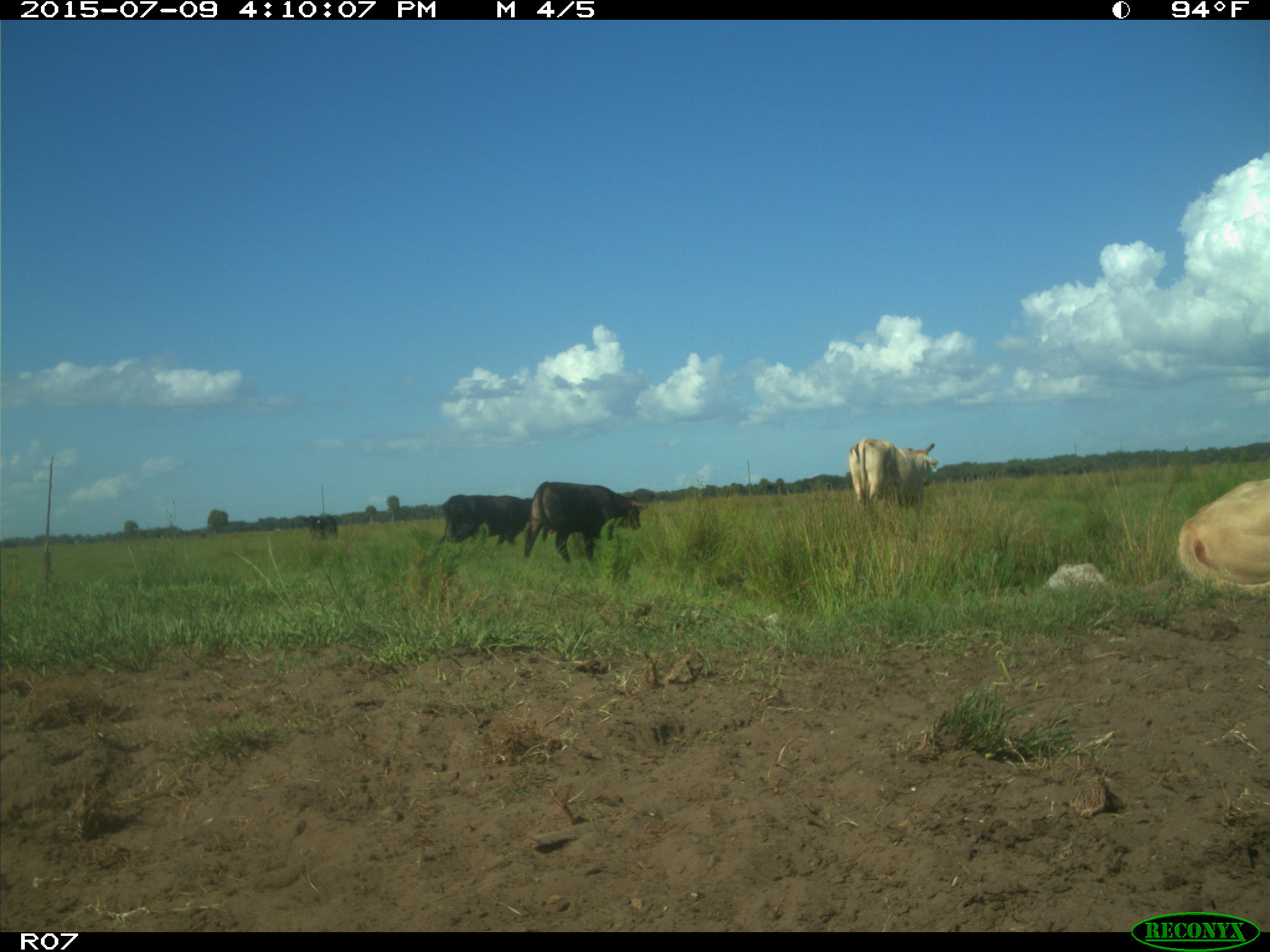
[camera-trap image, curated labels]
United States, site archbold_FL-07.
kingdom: Animalia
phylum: Chordata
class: Mammalia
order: Artiodactyla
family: Bovidae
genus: Bos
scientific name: Bos taurus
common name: domestic cow